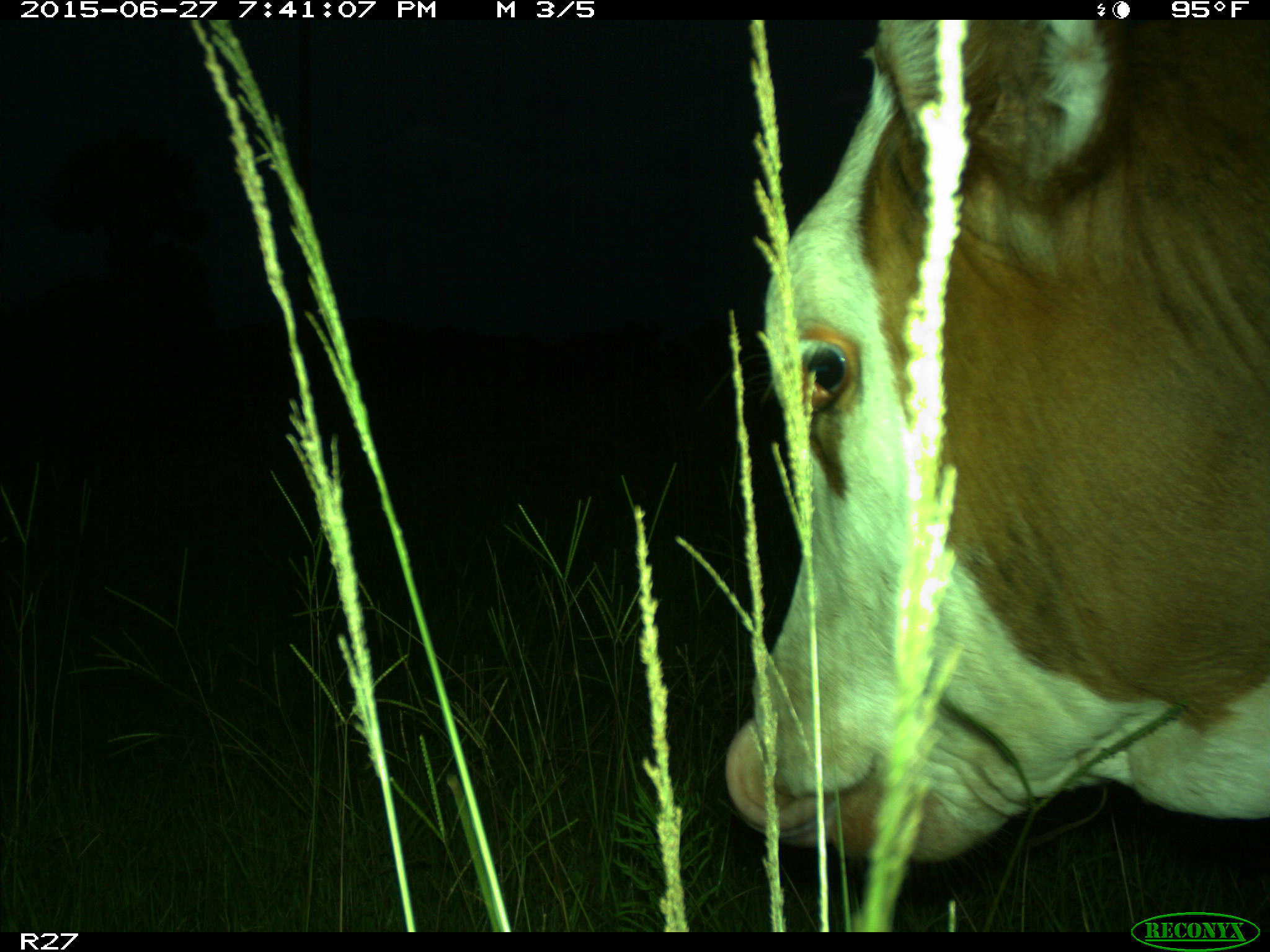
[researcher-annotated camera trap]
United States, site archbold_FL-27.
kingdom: Animalia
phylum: Chordata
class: Mammalia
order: Artiodactyla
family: Bovidae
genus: Bos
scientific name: Bos taurus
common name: domestic cow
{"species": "Bos taurus (domestic cow)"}